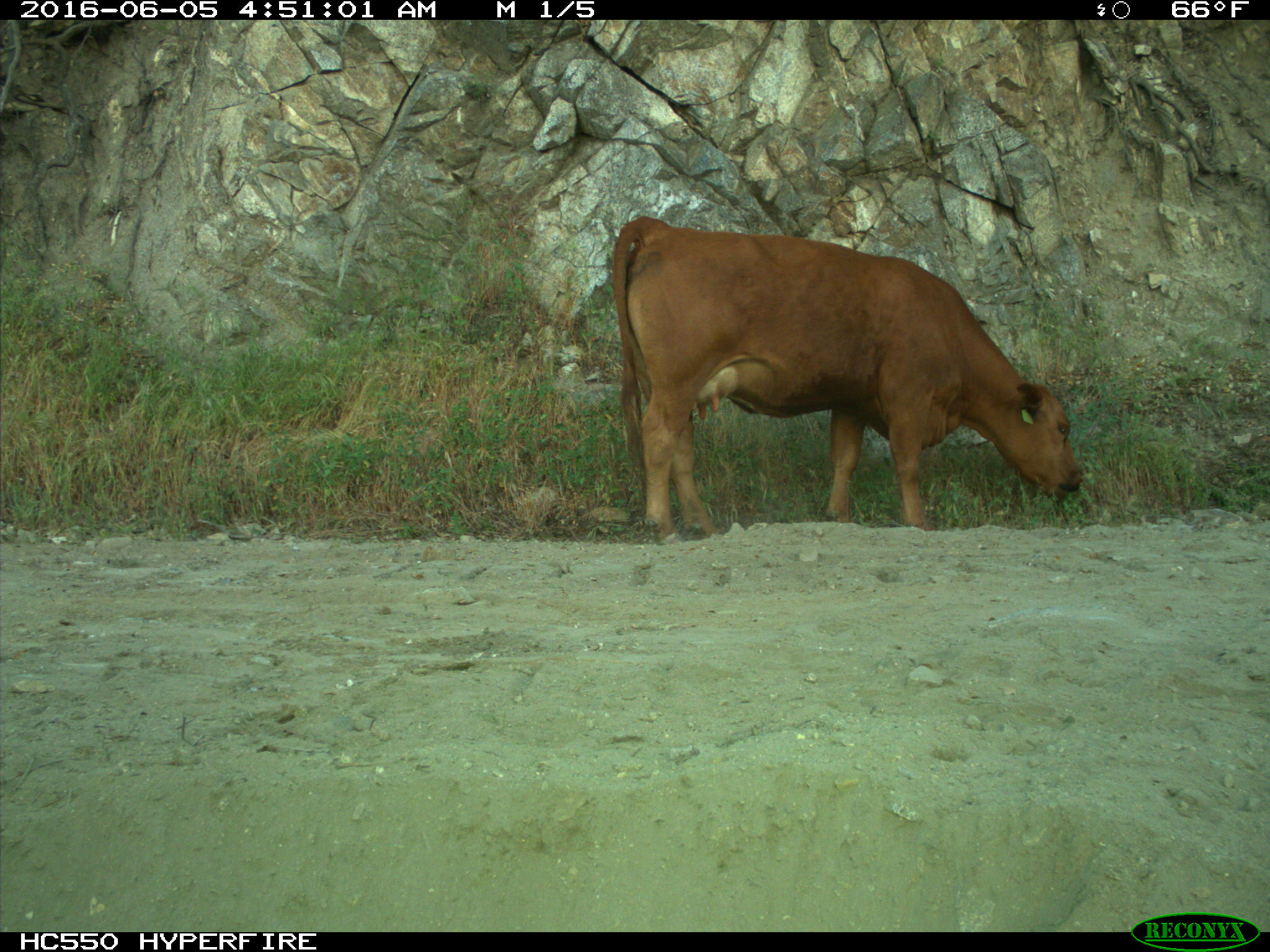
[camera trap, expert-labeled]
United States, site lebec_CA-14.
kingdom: Animalia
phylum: Chordata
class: Mammalia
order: Artiodactyla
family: Bovidae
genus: Bos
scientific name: Bos taurus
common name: domestic cow